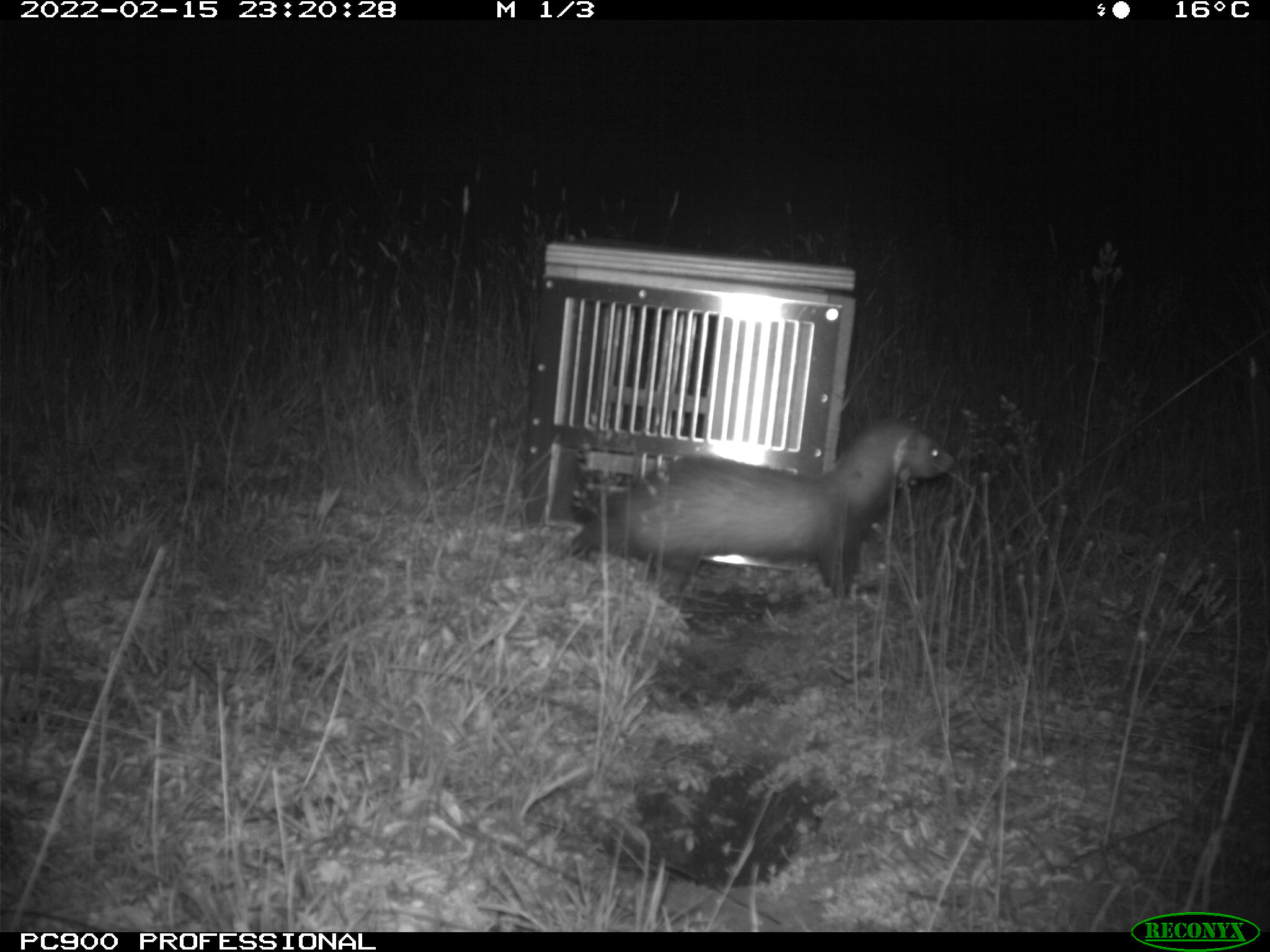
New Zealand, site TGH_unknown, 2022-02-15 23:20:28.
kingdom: Animalia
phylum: Chordata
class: Mammalia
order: Carnivora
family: Mustelidae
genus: Mustela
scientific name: Mustela furo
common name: ferret